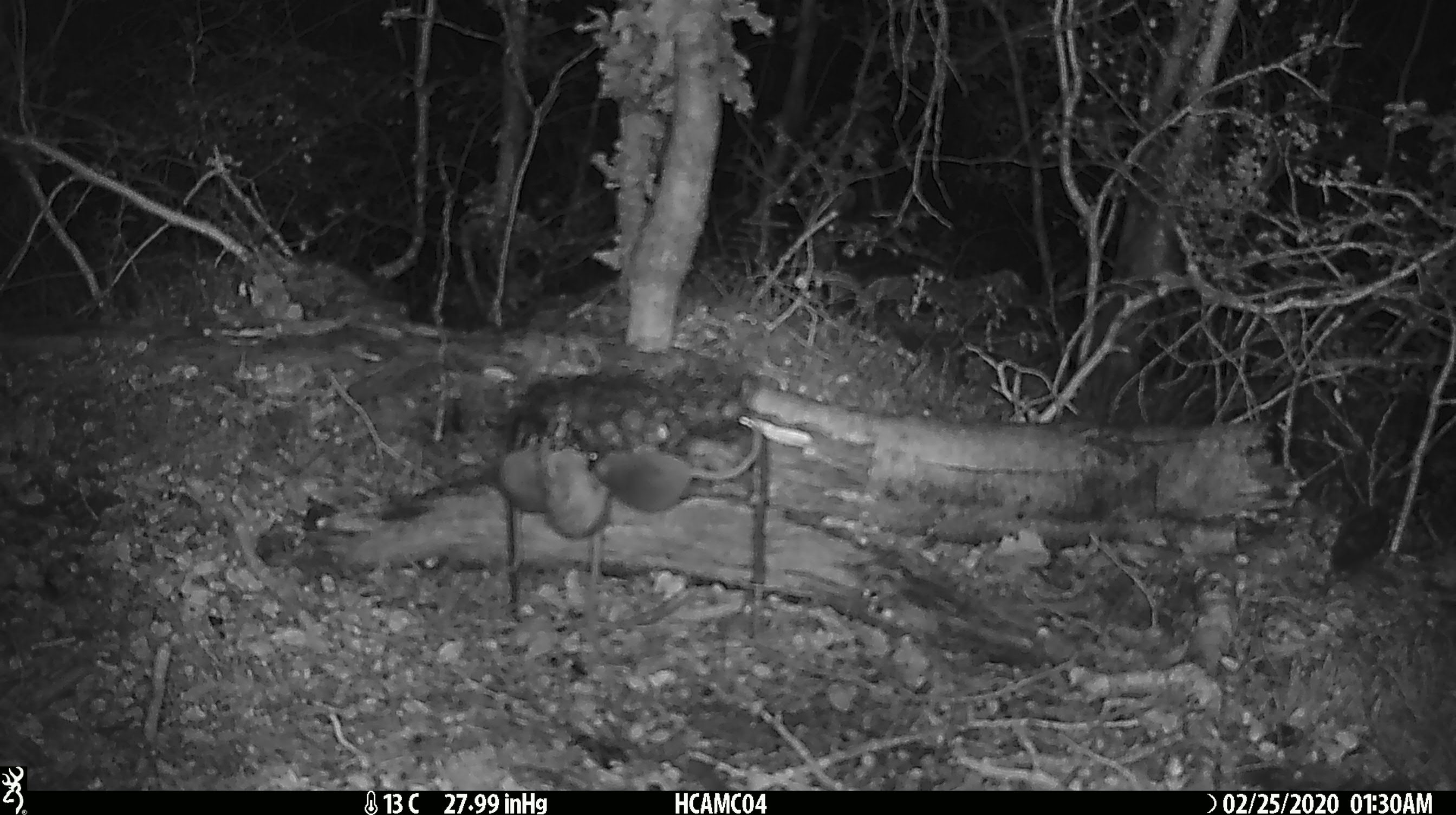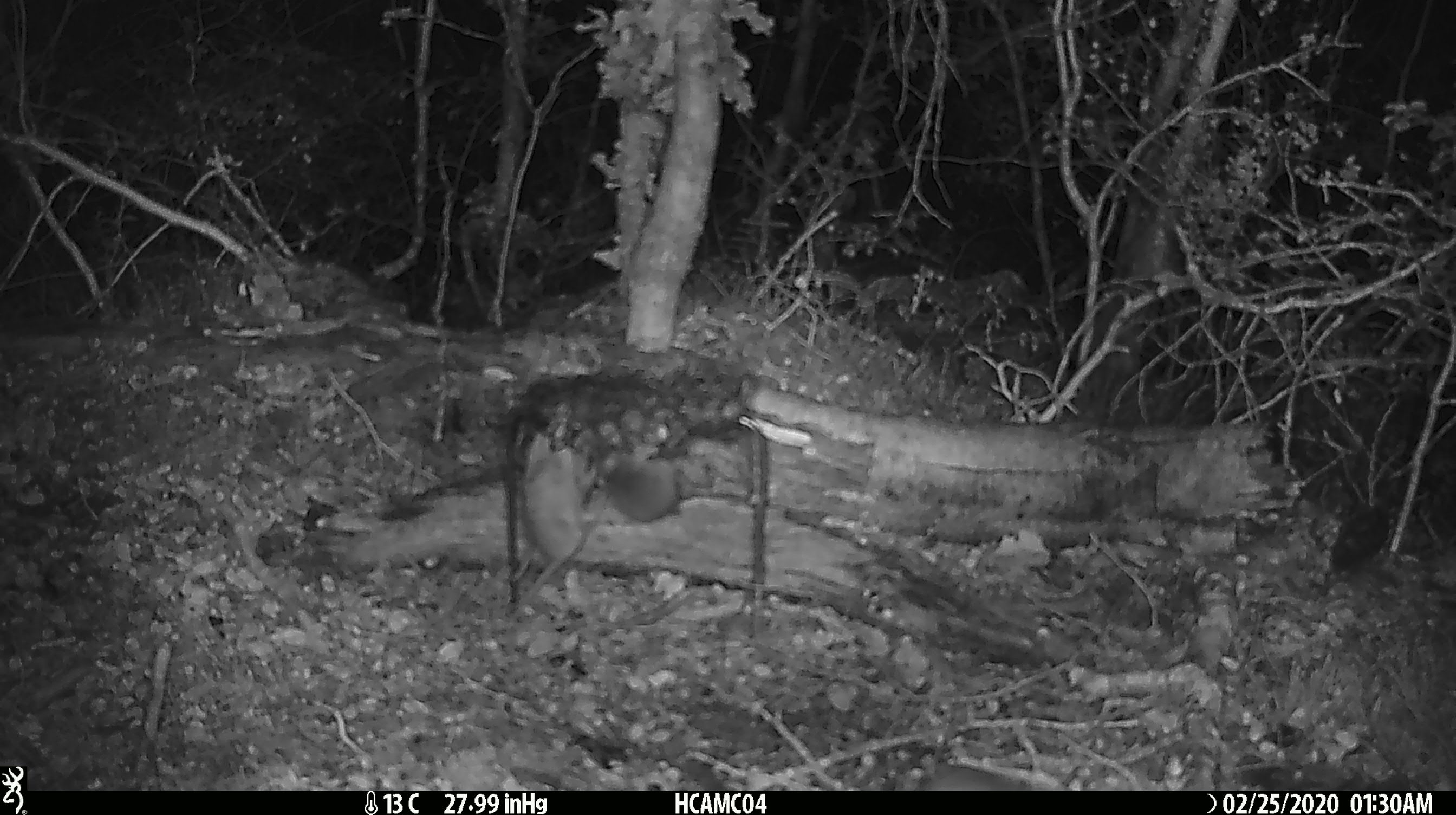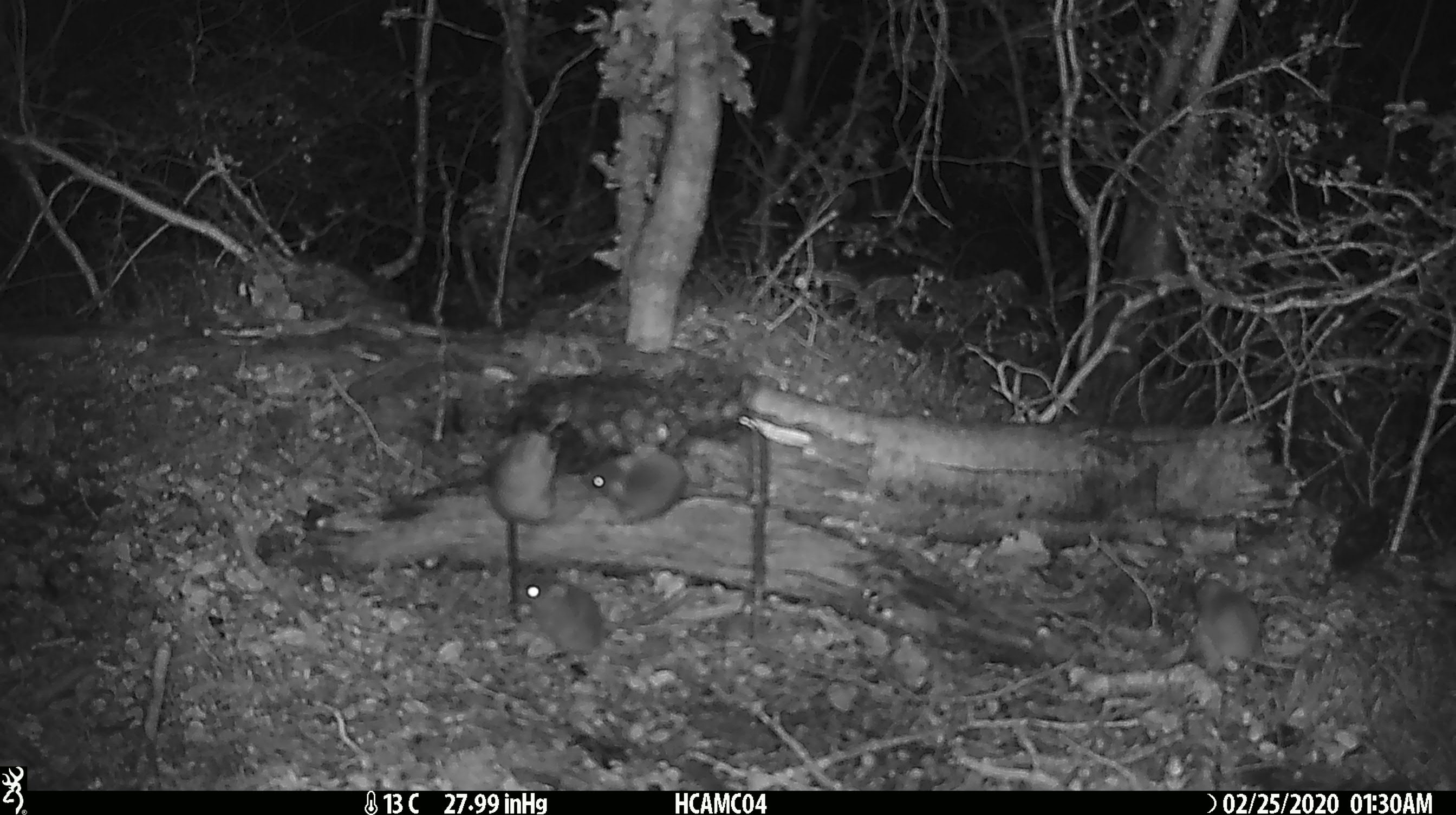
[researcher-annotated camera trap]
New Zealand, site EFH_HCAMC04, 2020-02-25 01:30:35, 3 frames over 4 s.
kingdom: Animalia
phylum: Chordata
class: Mammalia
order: Rodentia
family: Muridae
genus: Mus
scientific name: Mus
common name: mouse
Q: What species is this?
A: Mouse (Mus).